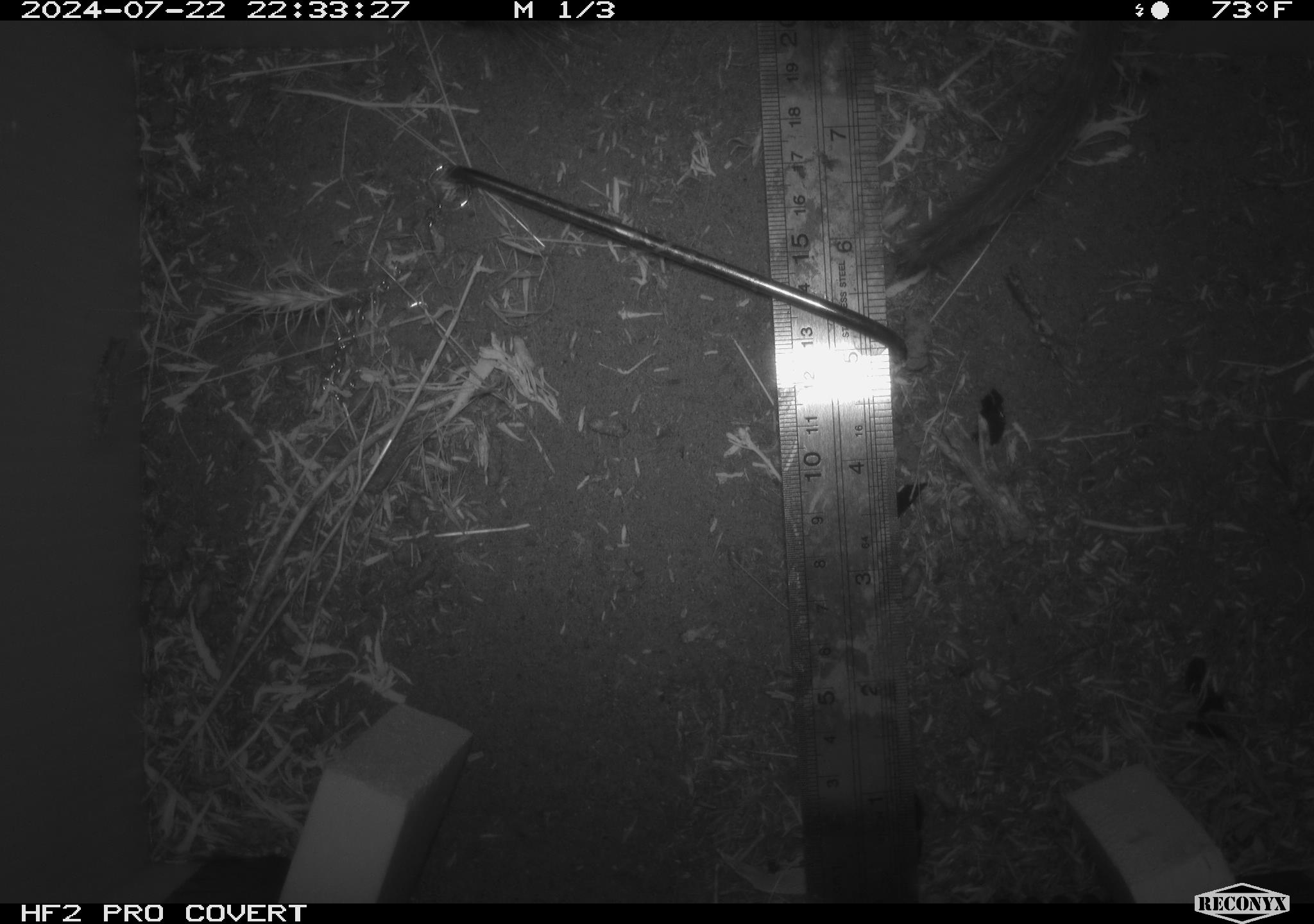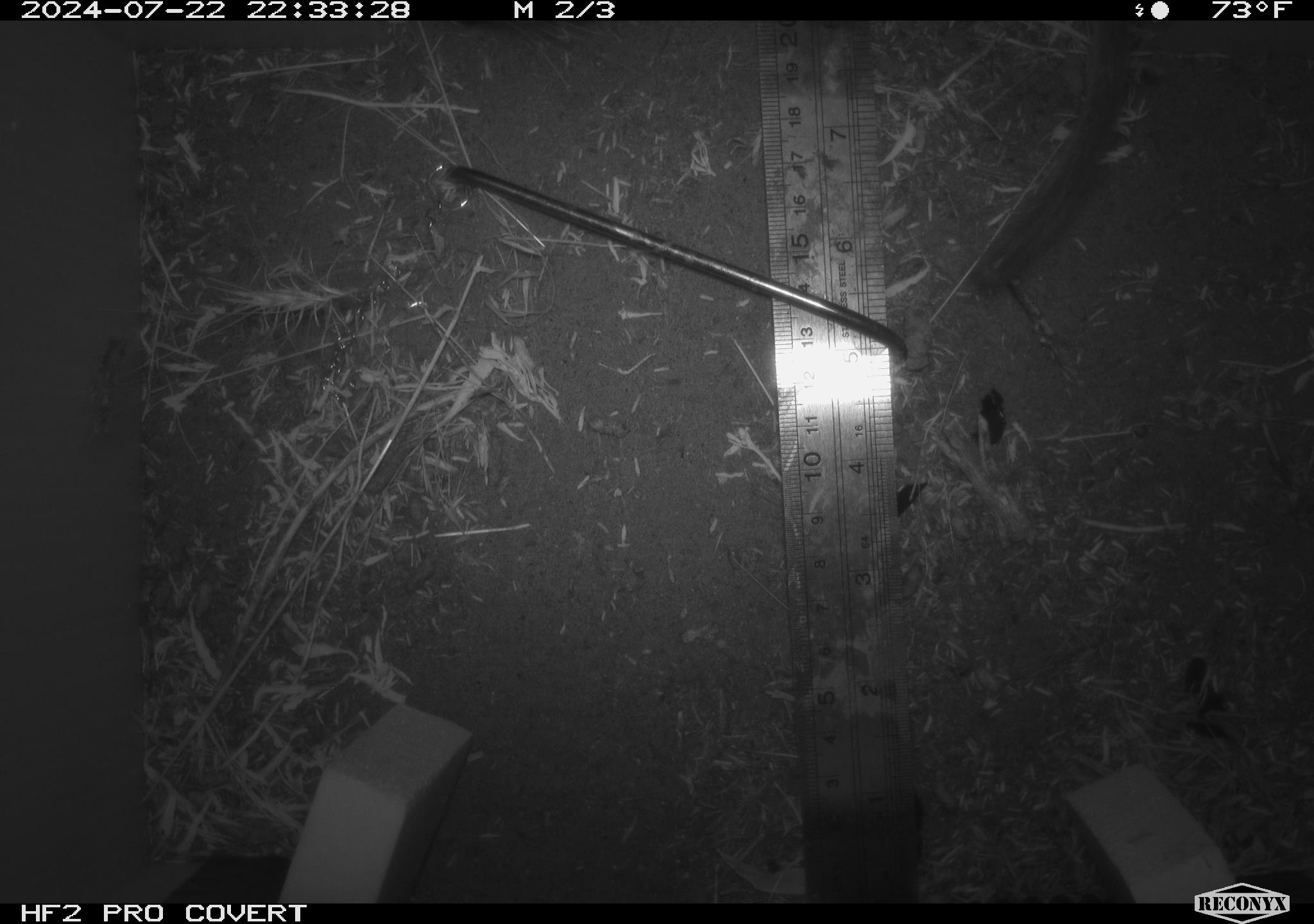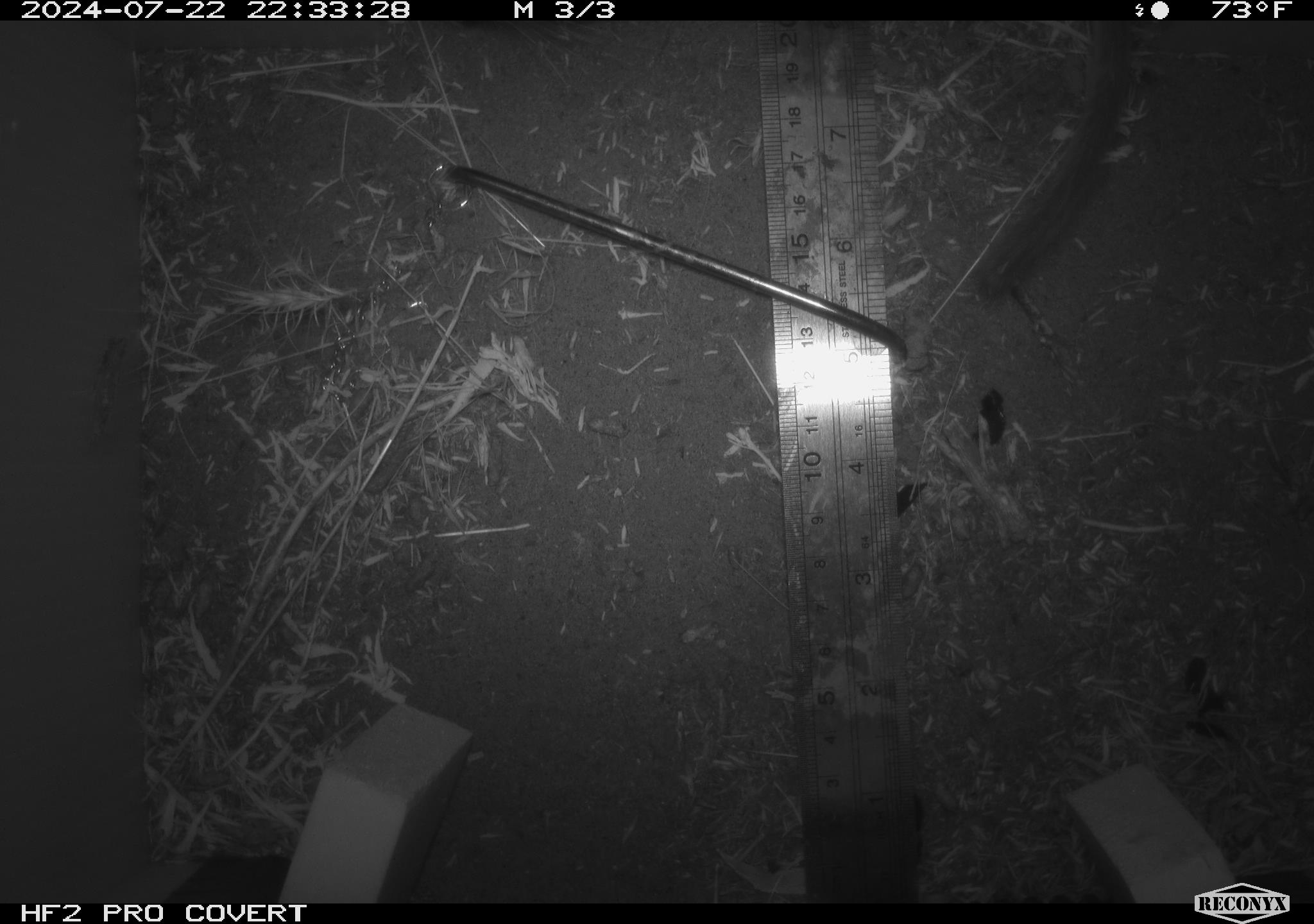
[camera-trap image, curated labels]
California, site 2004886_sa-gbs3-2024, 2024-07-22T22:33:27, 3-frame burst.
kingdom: Animalia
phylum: Chordata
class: Mammalia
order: Rodentia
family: Cricetidae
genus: Neotoma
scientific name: Neotoma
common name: pack rat or woodrat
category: neotoma species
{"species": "neotoma species (pack rat or woodrat) (Neotoma)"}